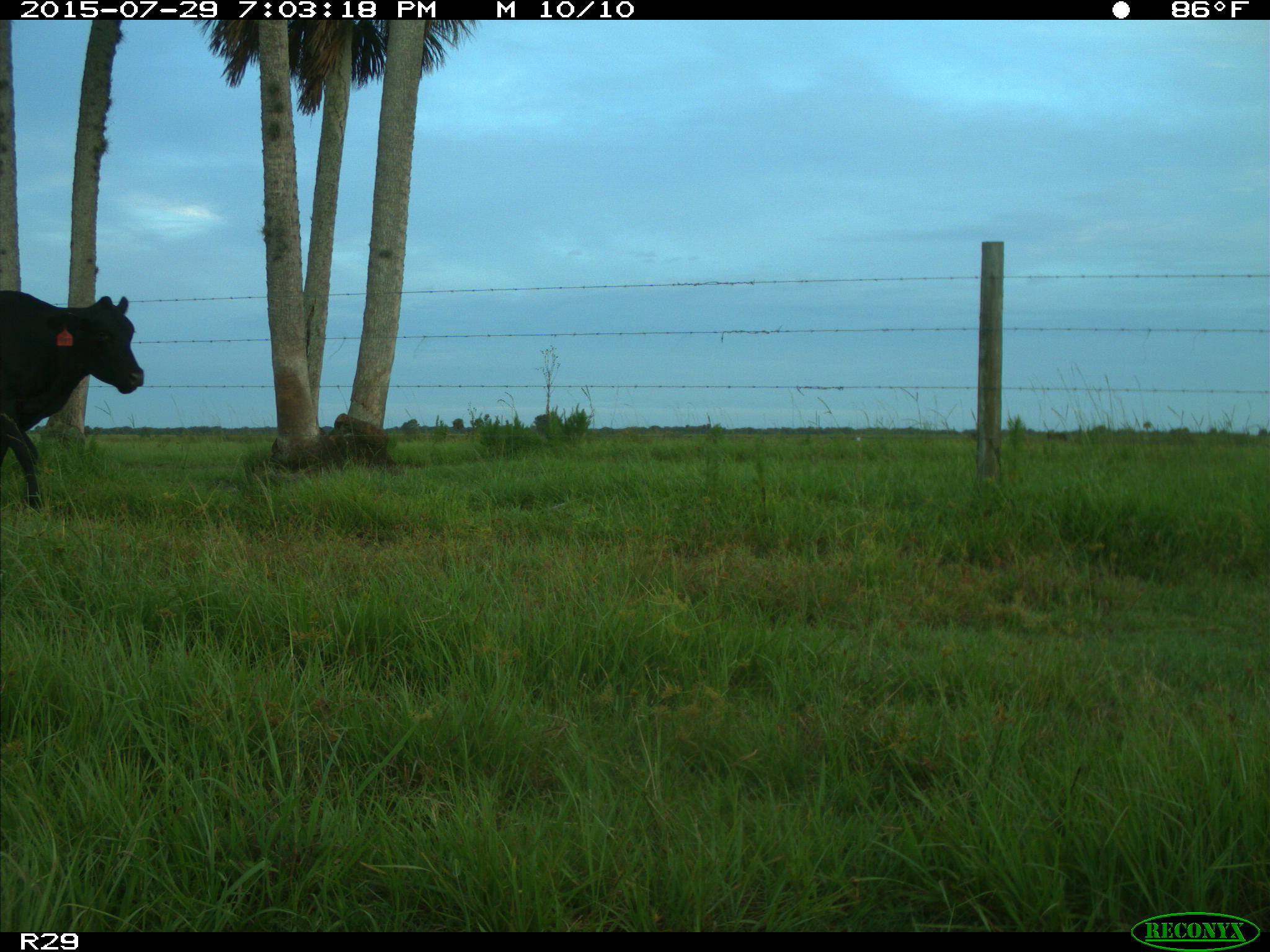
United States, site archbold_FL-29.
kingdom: Animalia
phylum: Chordata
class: Mammalia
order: Artiodactyla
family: Bovidae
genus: Bos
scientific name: Bos taurus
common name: domestic cow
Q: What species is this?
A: Bos taurus (domestic cow).